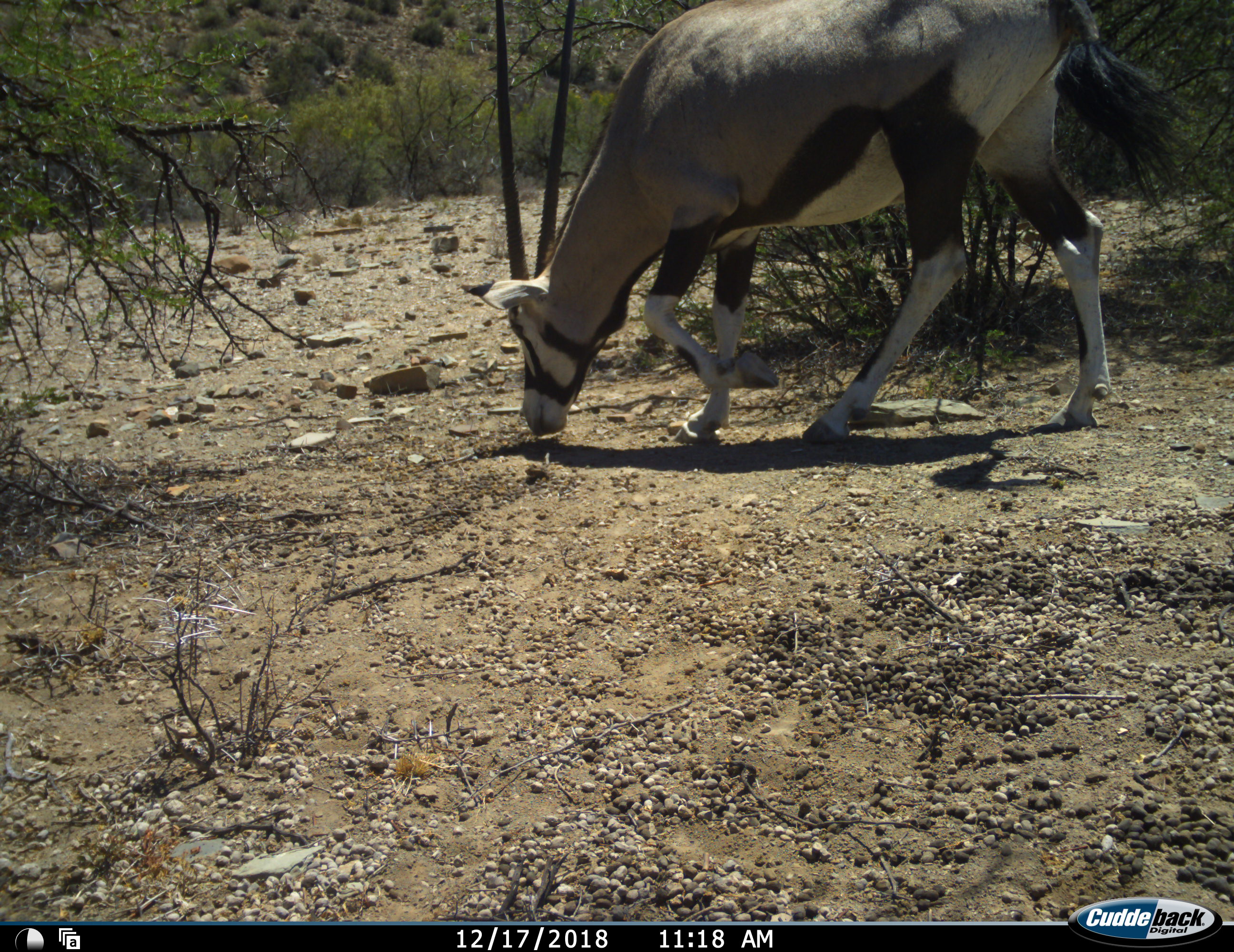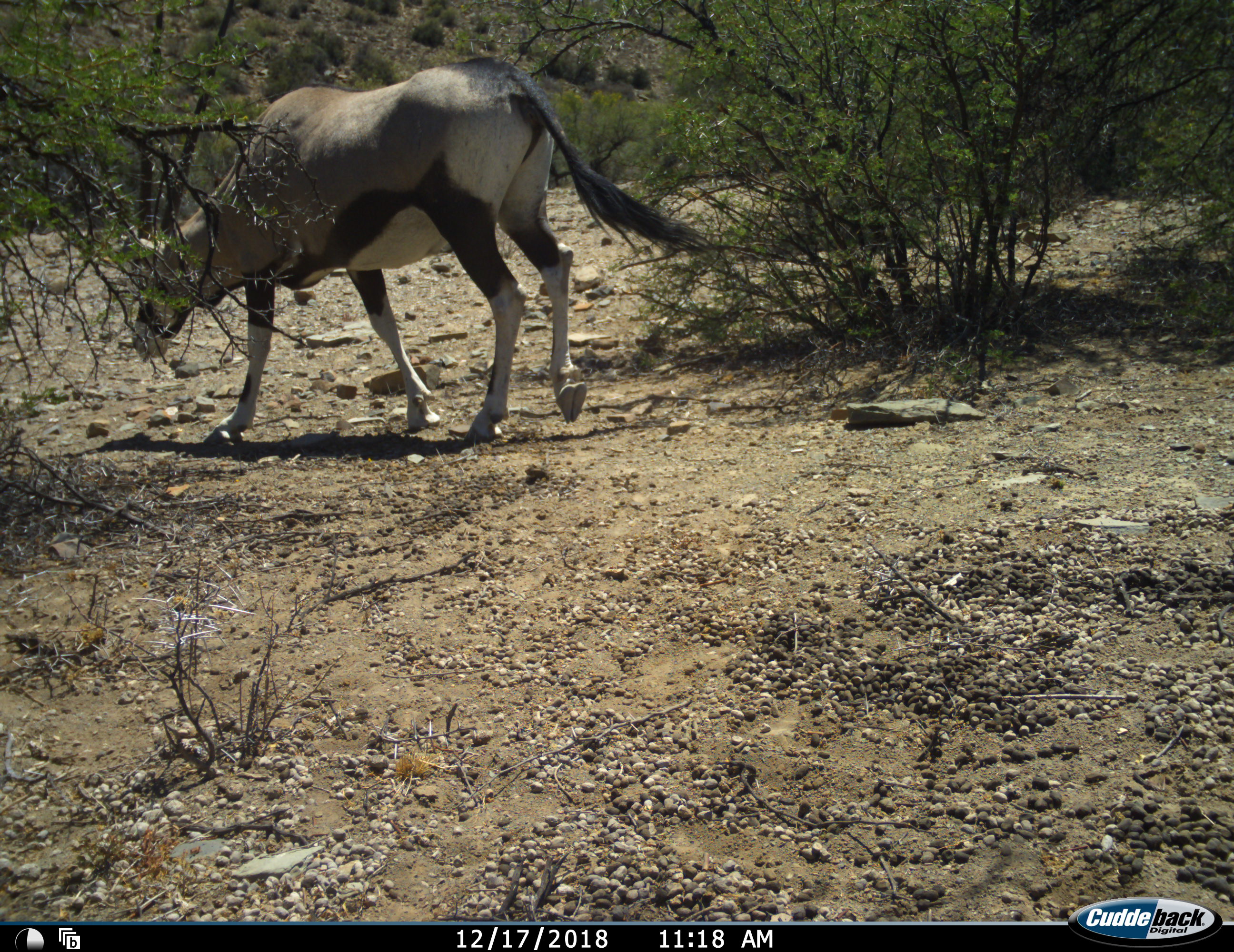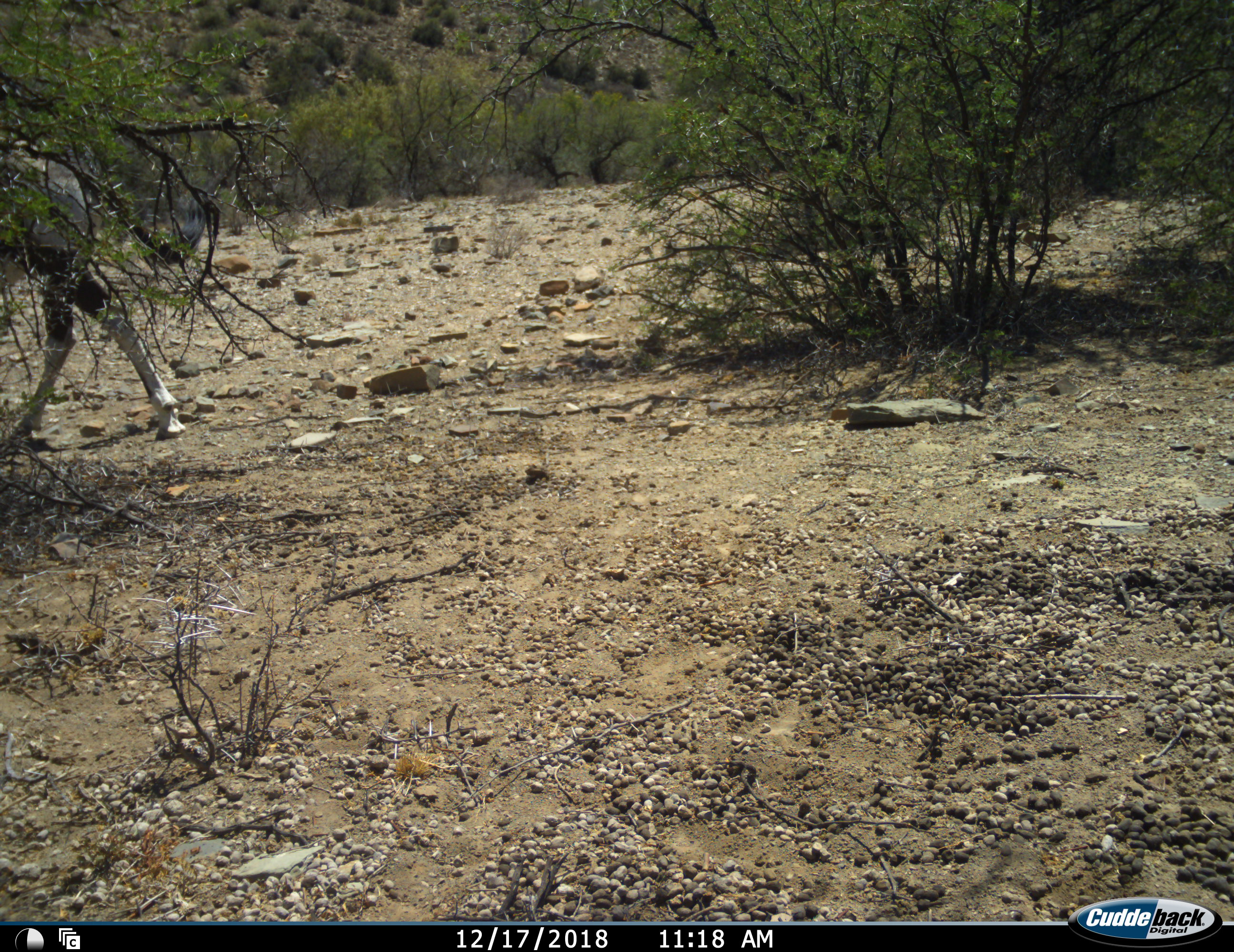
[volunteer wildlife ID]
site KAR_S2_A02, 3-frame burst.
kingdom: Animalia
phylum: Chordata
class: Mammalia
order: Artiodactyla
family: Bovidae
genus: Oryx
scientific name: Oryx gazella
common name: gemsbok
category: oryx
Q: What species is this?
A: Oryx (gemsbok) (Oryx gazella).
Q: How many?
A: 1.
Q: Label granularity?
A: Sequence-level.